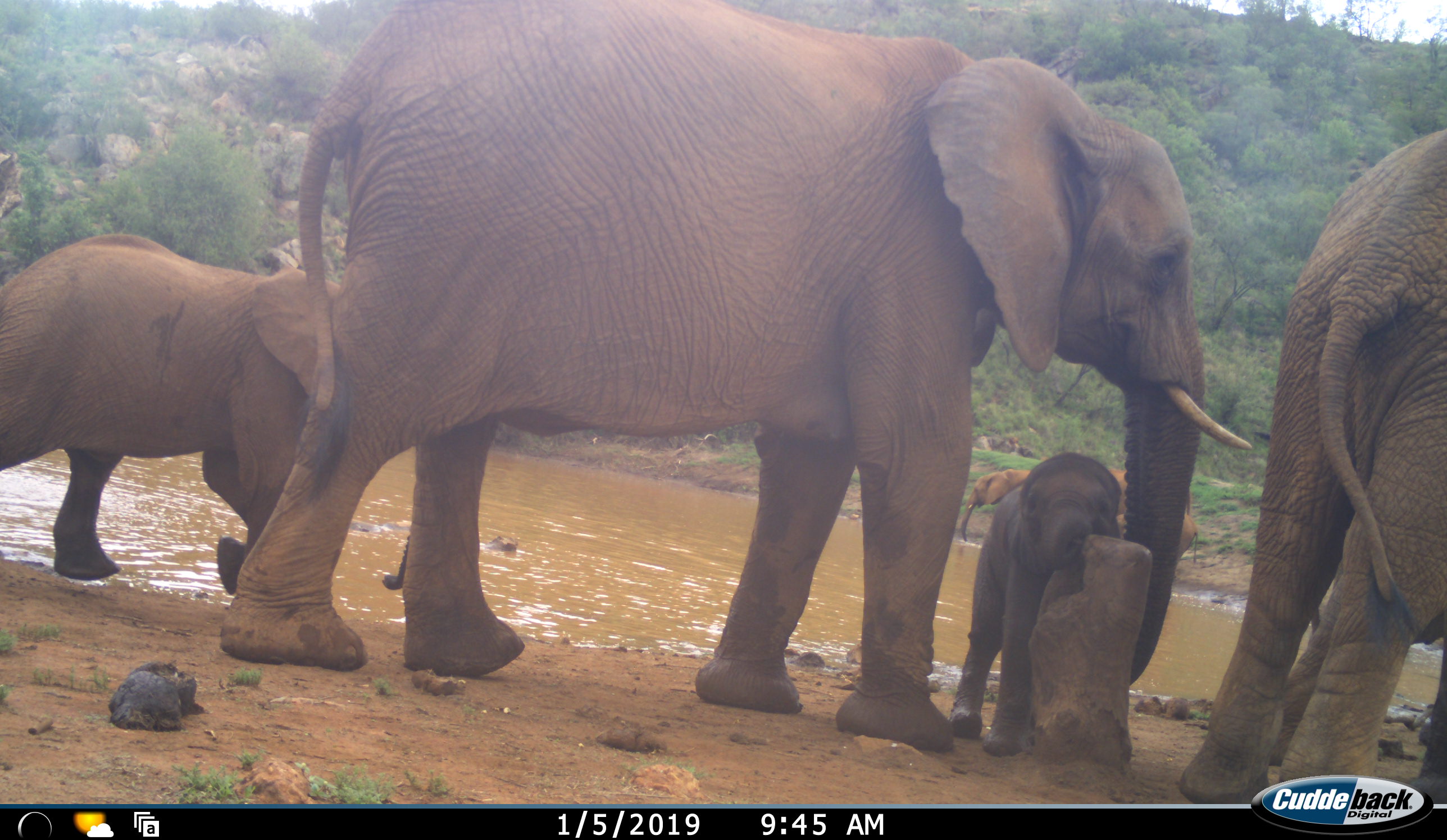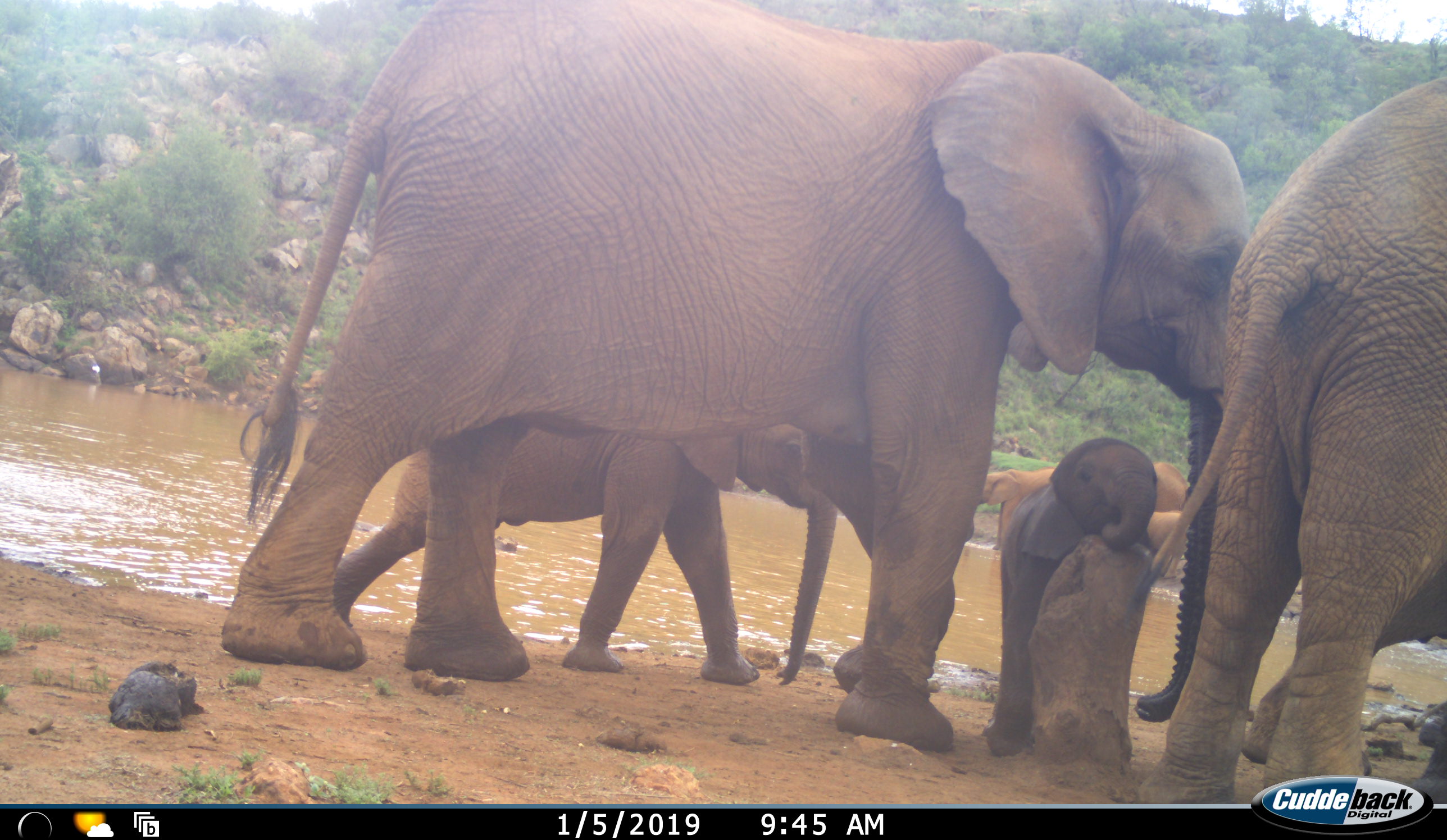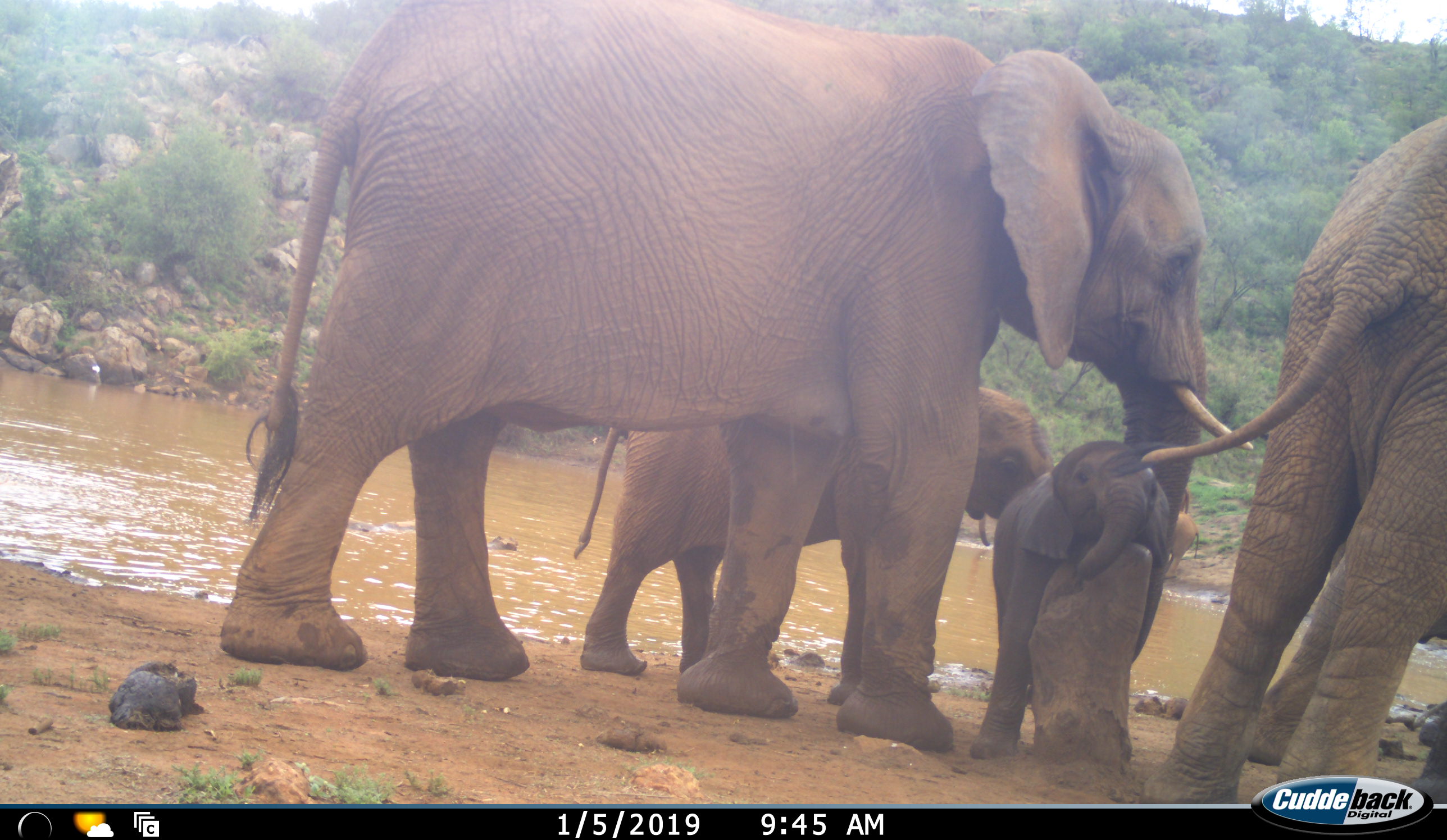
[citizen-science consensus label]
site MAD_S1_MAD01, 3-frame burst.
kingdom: Animalia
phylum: Chordata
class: Mammalia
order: Proboscidea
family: Elephantidae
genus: Loxodonta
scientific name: Loxodonta africana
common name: african bush elephant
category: elephant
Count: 5.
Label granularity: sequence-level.